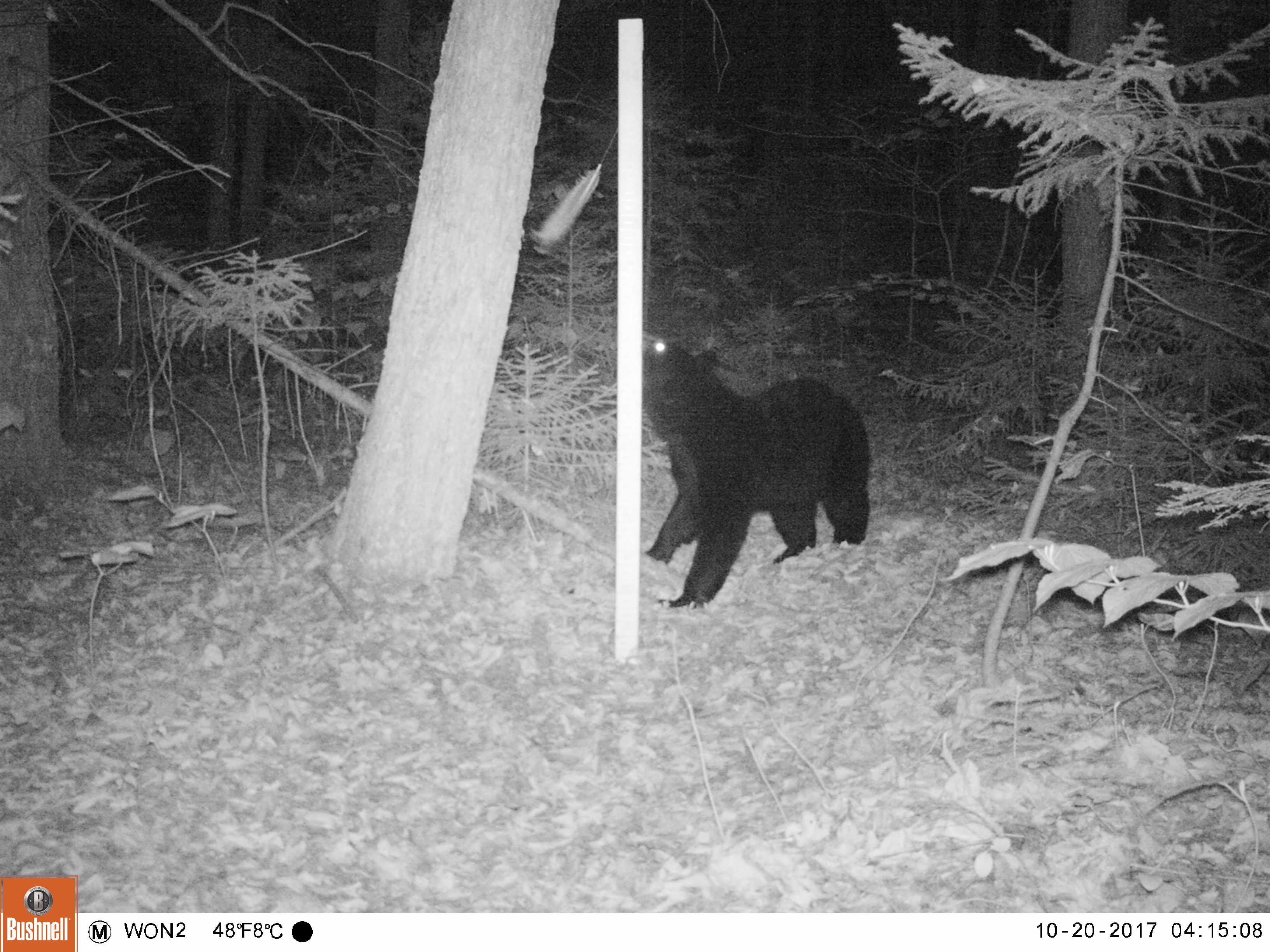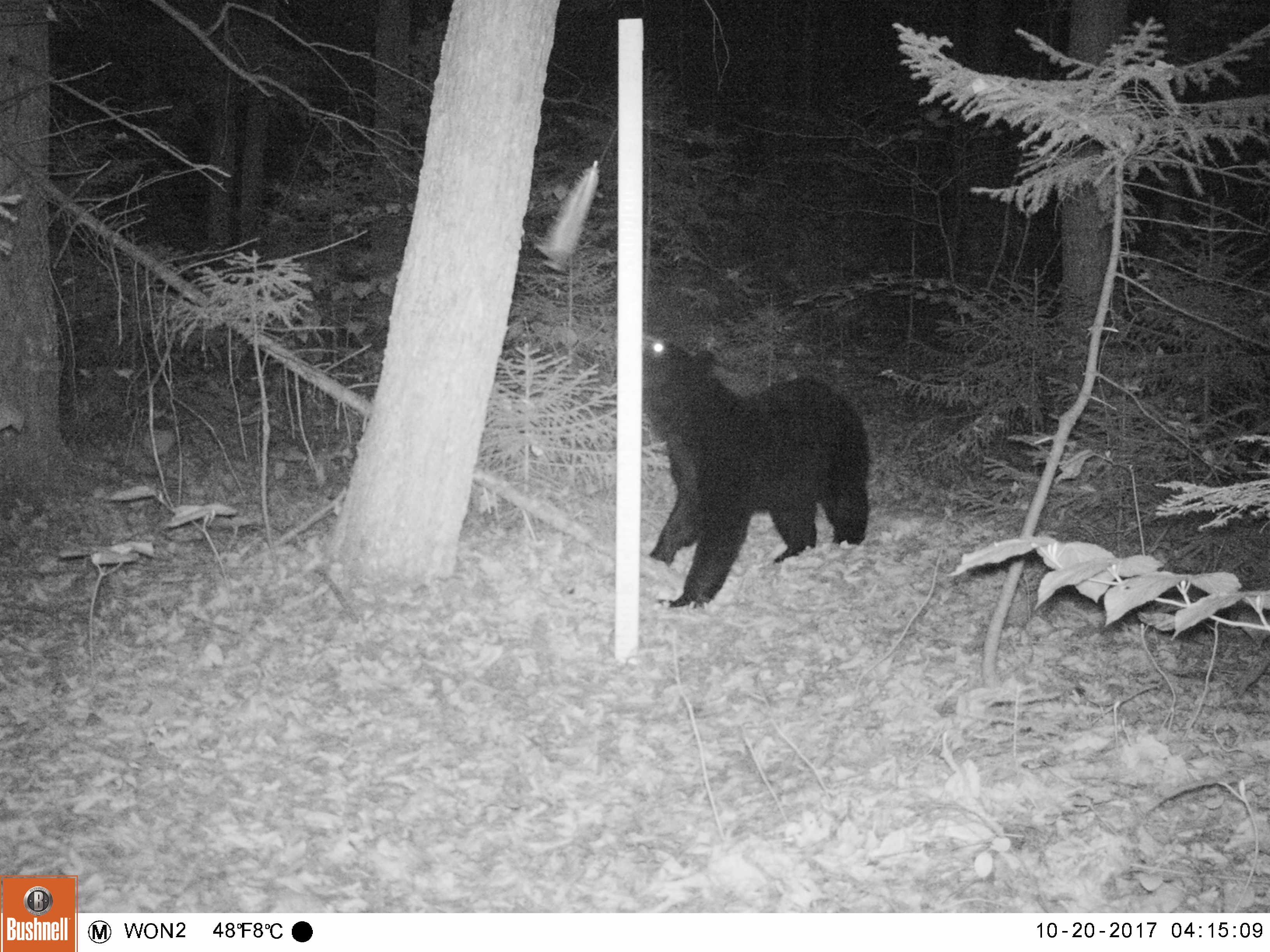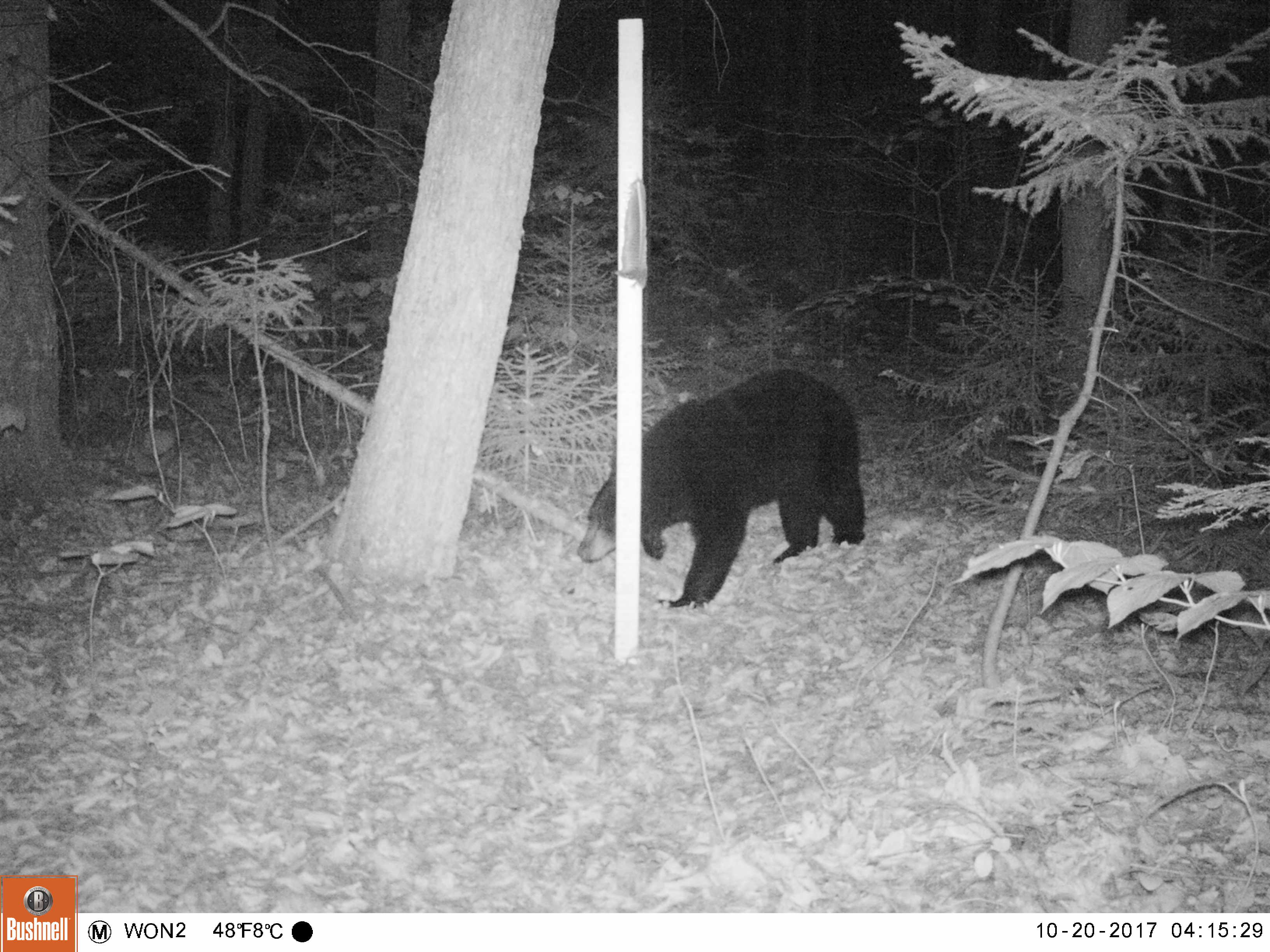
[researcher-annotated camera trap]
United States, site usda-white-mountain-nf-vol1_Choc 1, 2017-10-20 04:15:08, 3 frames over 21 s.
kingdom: Animalia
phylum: Chordata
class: Mammalia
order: Carnivora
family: Ursidae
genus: Ursus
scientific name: Ursus americanus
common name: black bear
Black bear (Ursus americanus).